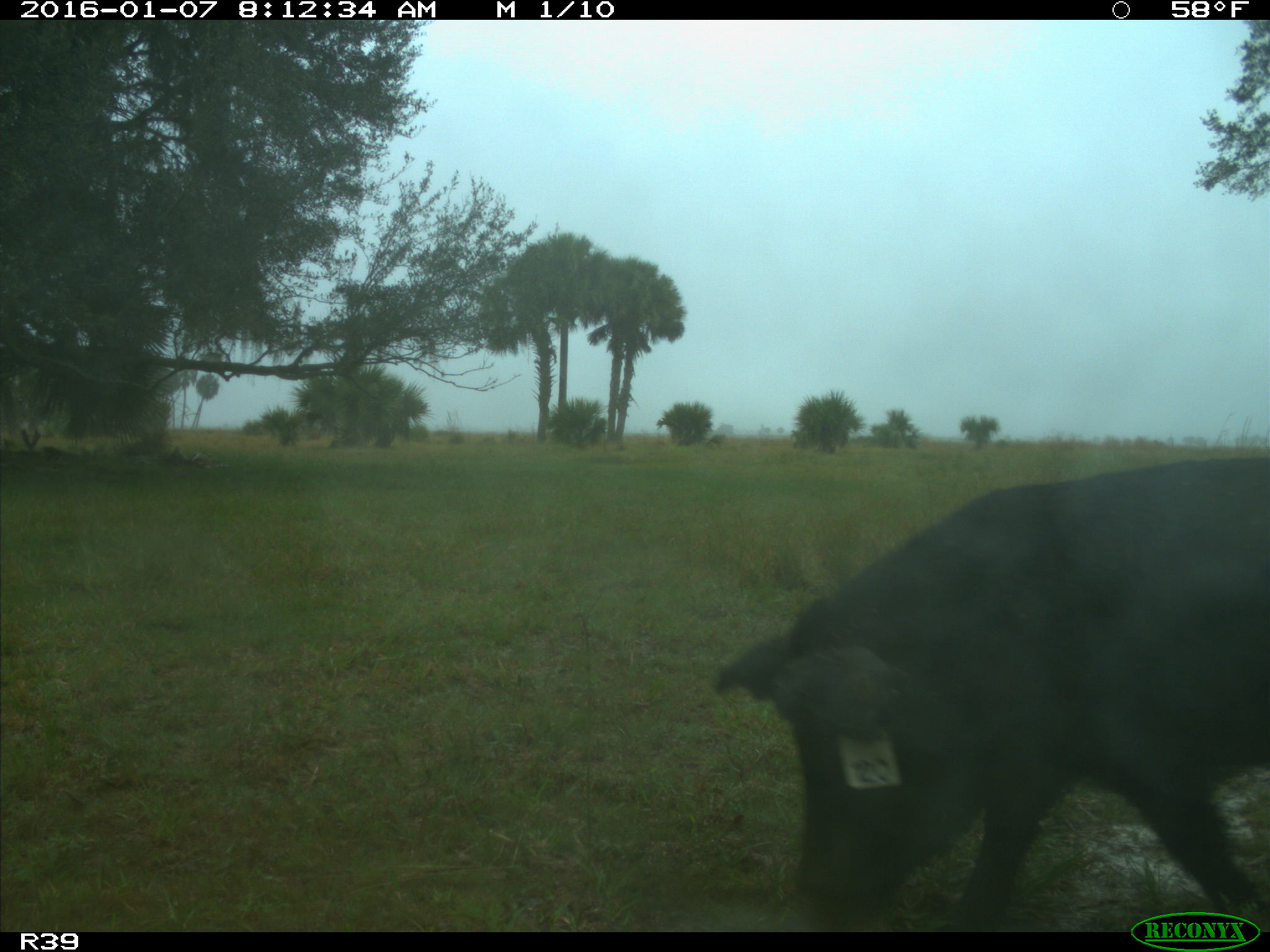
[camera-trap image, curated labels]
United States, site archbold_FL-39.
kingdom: Animalia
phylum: Chordata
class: Mammalia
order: Artiodactyla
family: Suidae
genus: Sus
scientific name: Sus scrofa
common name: wild boar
Sus scrofa (wild boar).